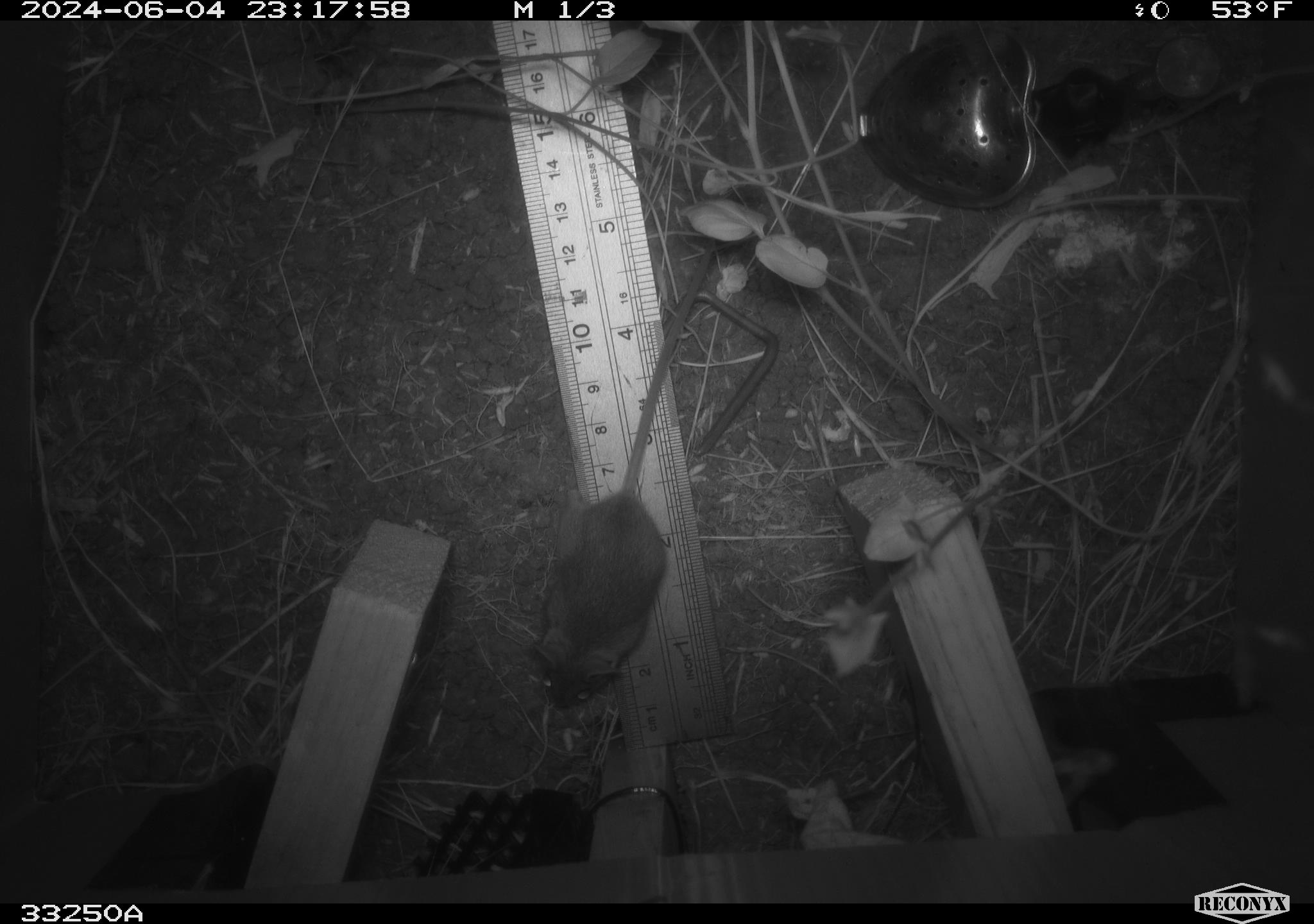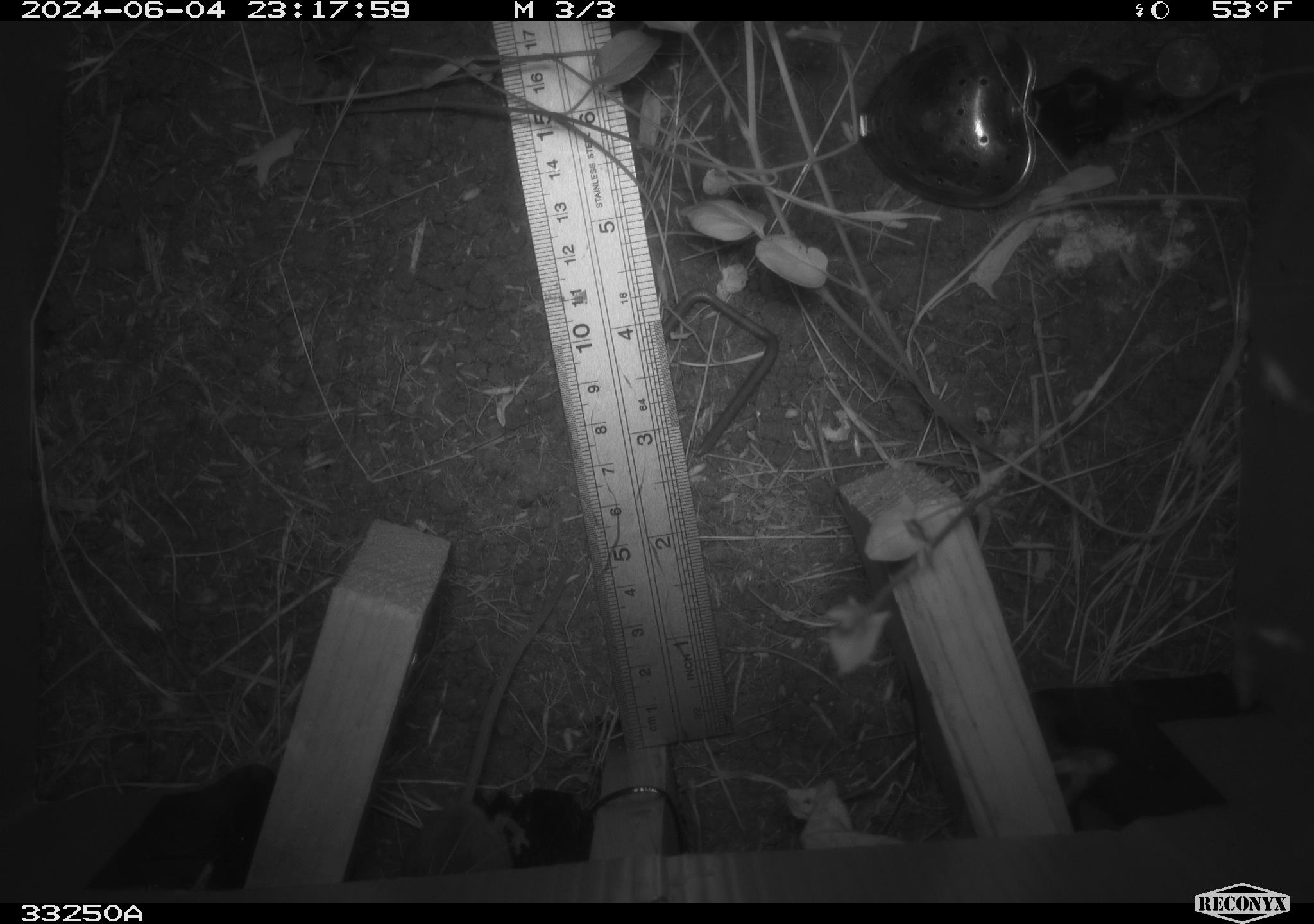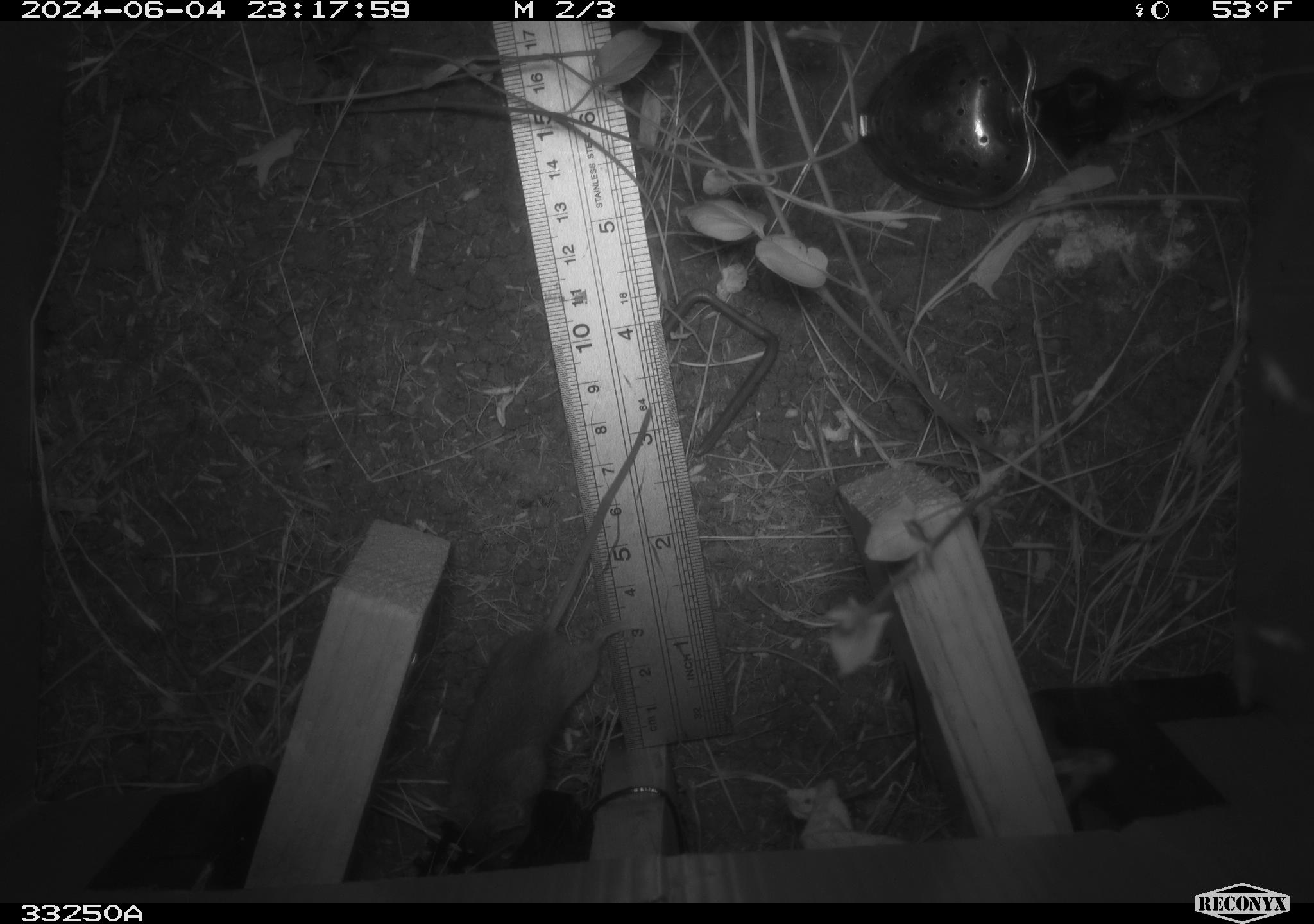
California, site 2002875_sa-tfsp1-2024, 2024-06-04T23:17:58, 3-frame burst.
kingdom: Animalia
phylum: Chordata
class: Mammalia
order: Rodentia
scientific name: Rodentia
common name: mouse species